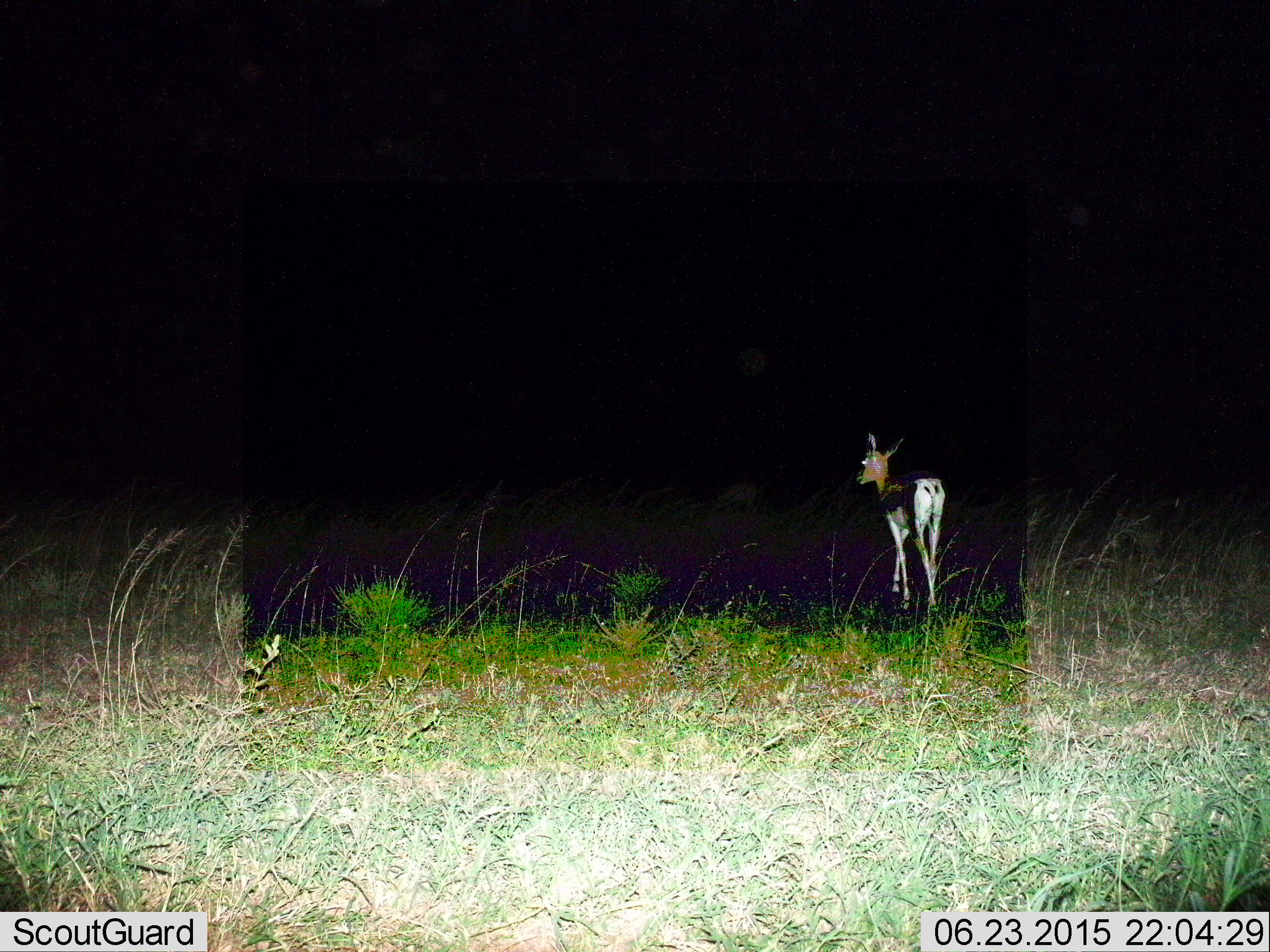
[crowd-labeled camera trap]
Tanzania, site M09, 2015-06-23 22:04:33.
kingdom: Animalia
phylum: Chordata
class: Mammalia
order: Artiodactyla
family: Bovidae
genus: Nanger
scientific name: Nanger granti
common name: grant's gazelle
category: gazellegrants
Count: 1.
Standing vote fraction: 40%.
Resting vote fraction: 0%.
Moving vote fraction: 60%.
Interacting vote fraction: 0%.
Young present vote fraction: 20%.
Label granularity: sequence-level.